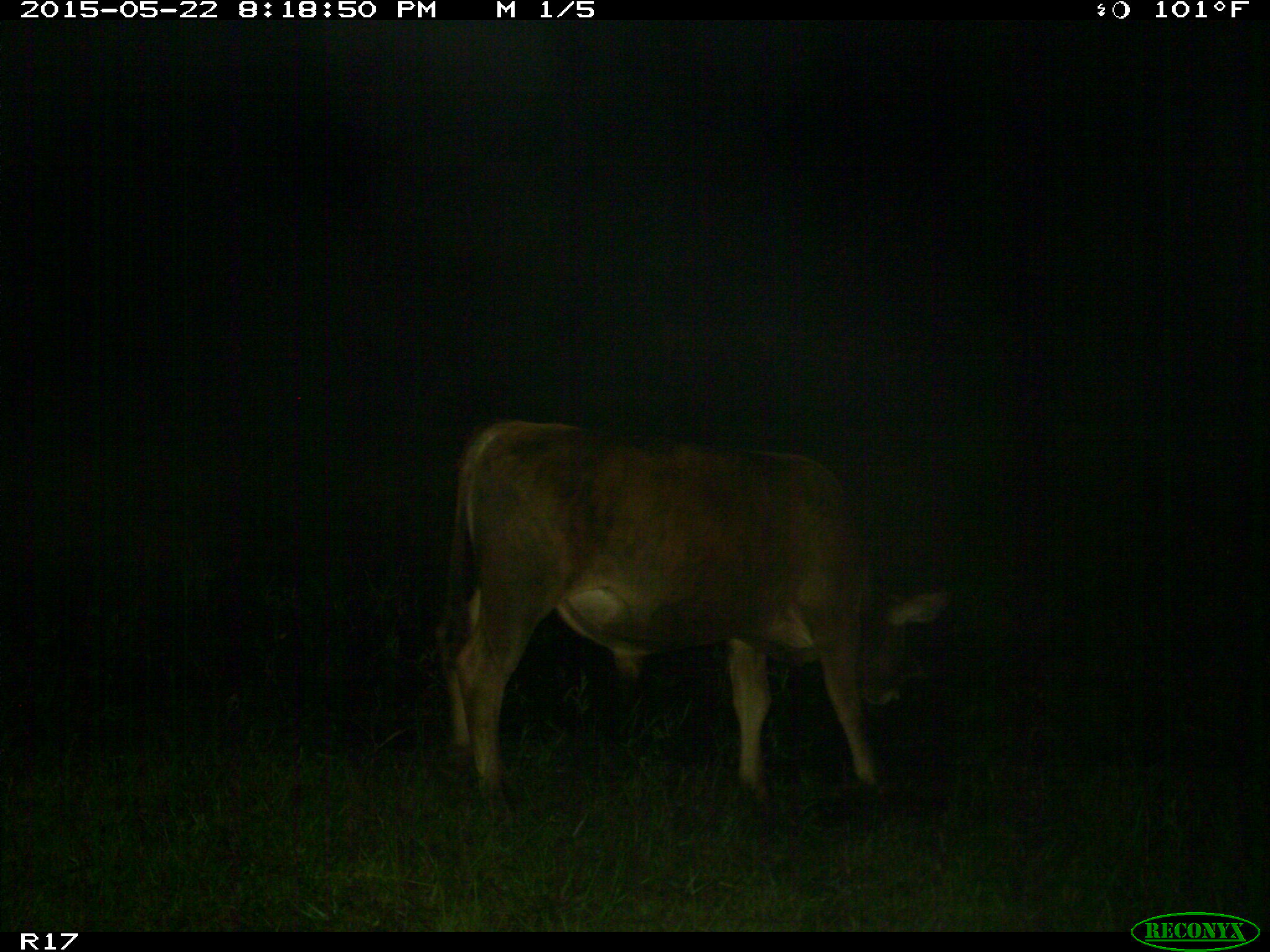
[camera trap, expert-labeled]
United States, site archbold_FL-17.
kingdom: Animalia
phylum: Chordata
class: Mammalia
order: Artiodactyla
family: Bovidae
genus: Bos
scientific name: Bos taurus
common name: domestic cow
Bos taurus (domestic cow).